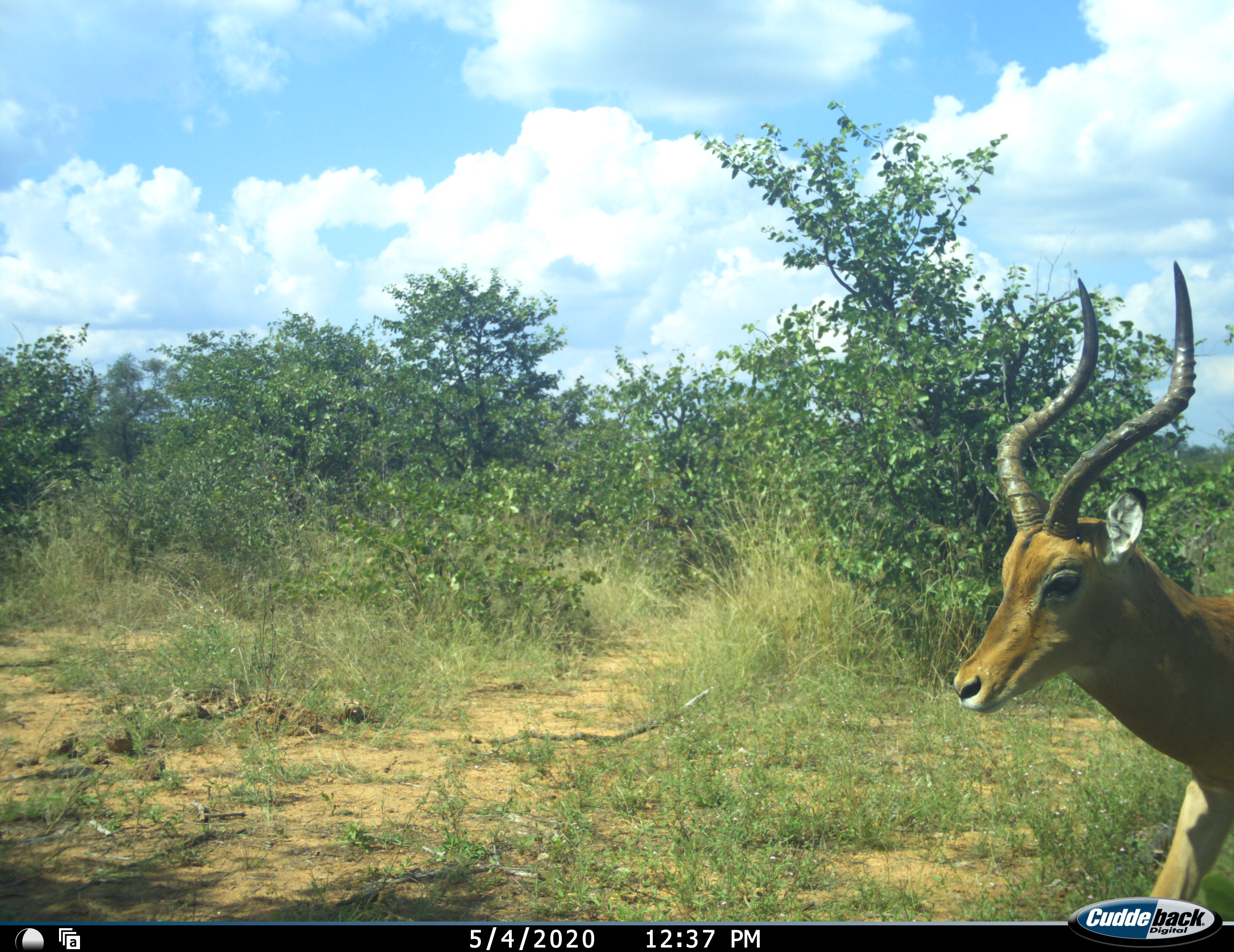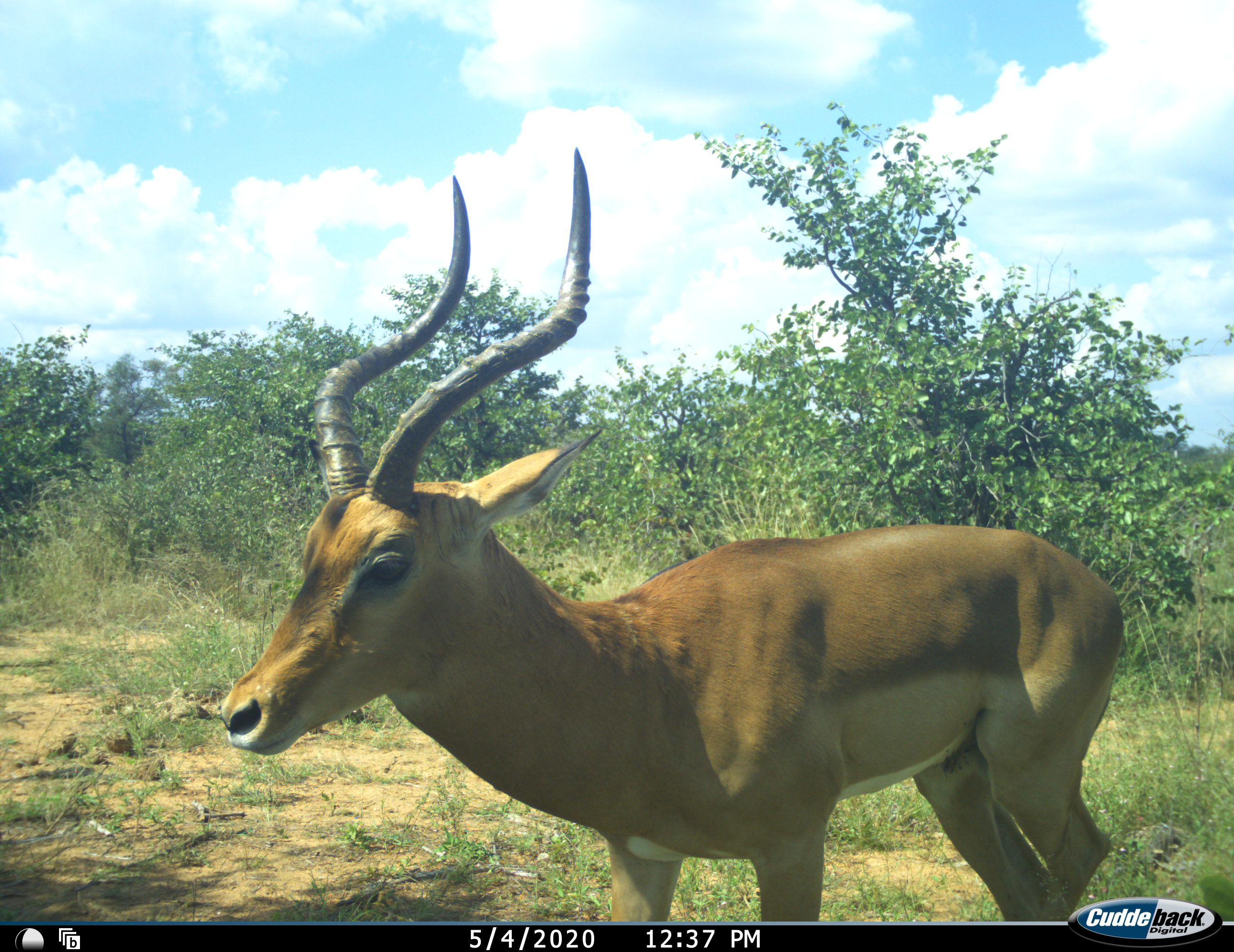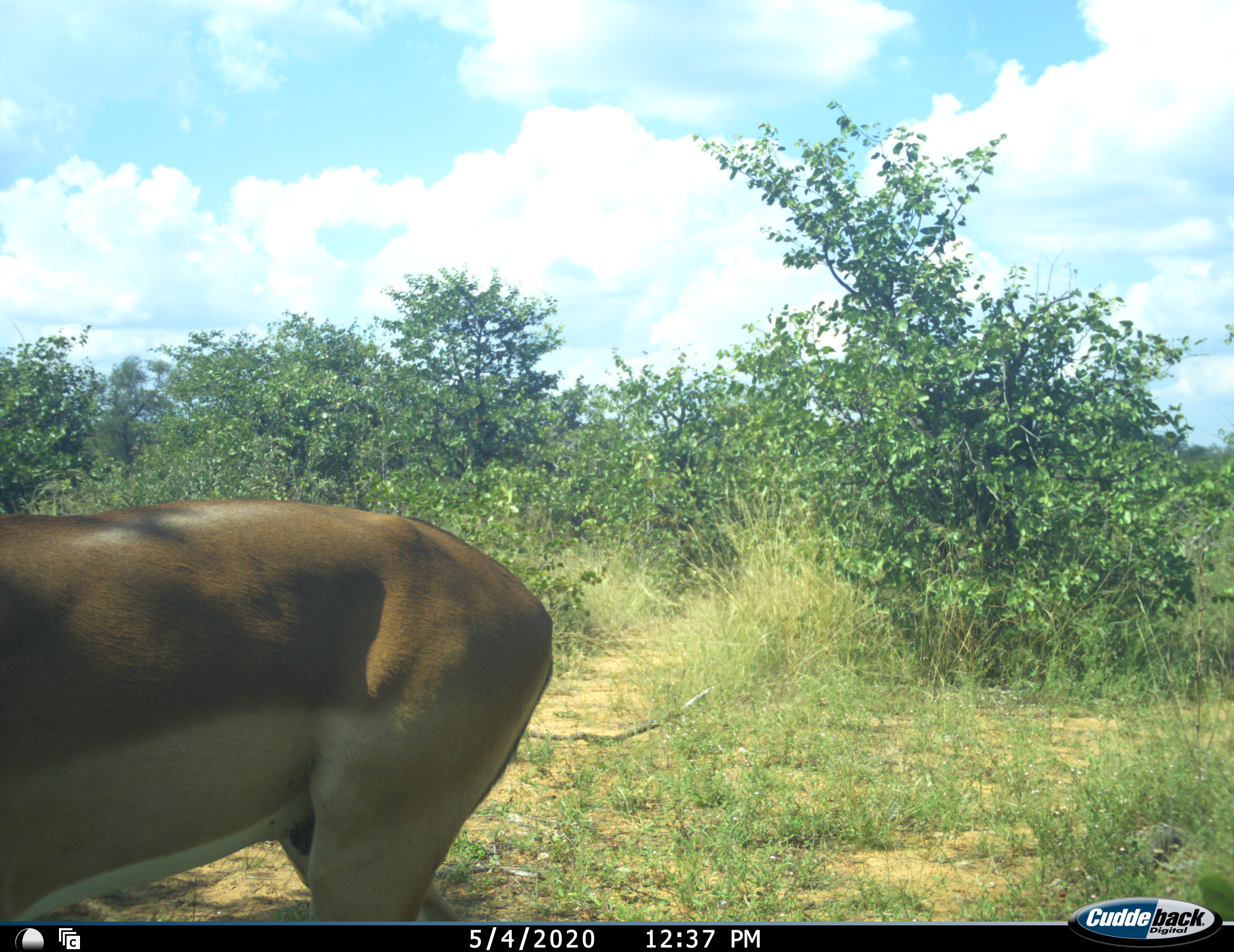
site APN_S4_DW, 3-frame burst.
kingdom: Animalia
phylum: Chordata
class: Mammalia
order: Artiodactyla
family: Bovidae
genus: Aepyceros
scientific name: Aepyceros melampus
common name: impala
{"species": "impala (Aepyceros melampus)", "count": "1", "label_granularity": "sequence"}